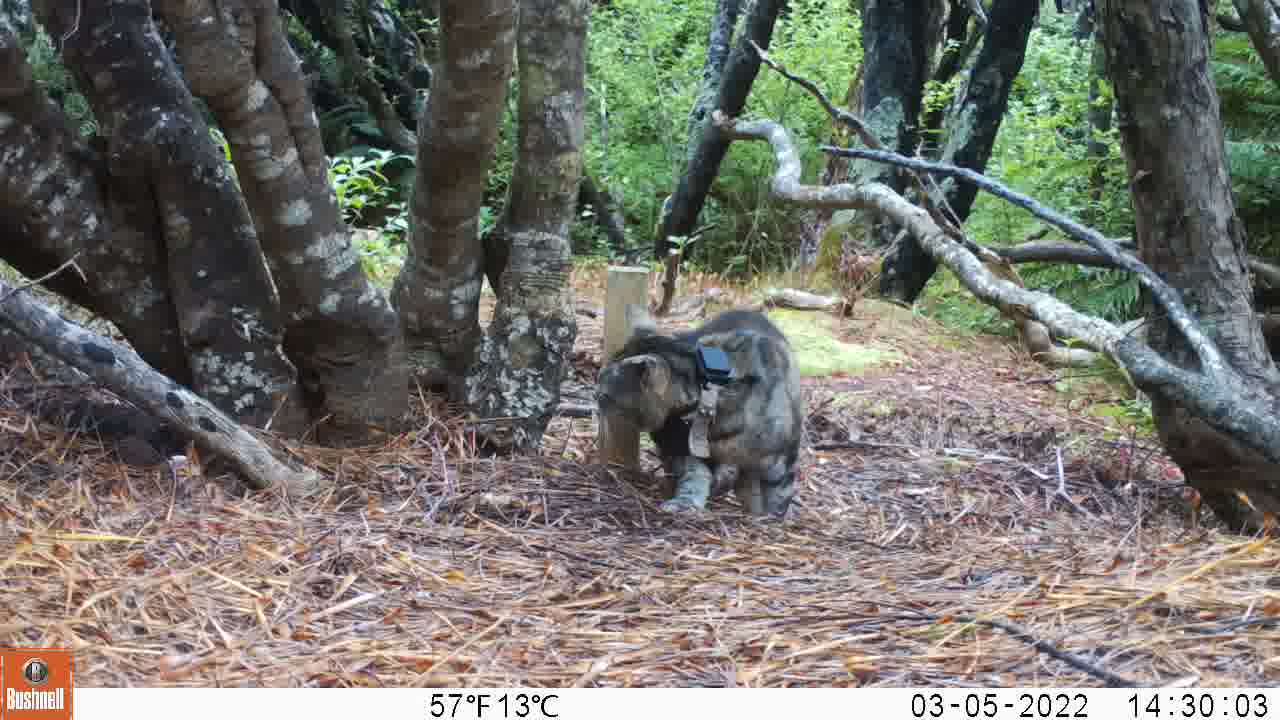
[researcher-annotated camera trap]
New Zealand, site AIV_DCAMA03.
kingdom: Animalia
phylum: Chordata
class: Mammalia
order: Carnivora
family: Felidae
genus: Felis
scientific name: Felis catus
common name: domestic cat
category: cat